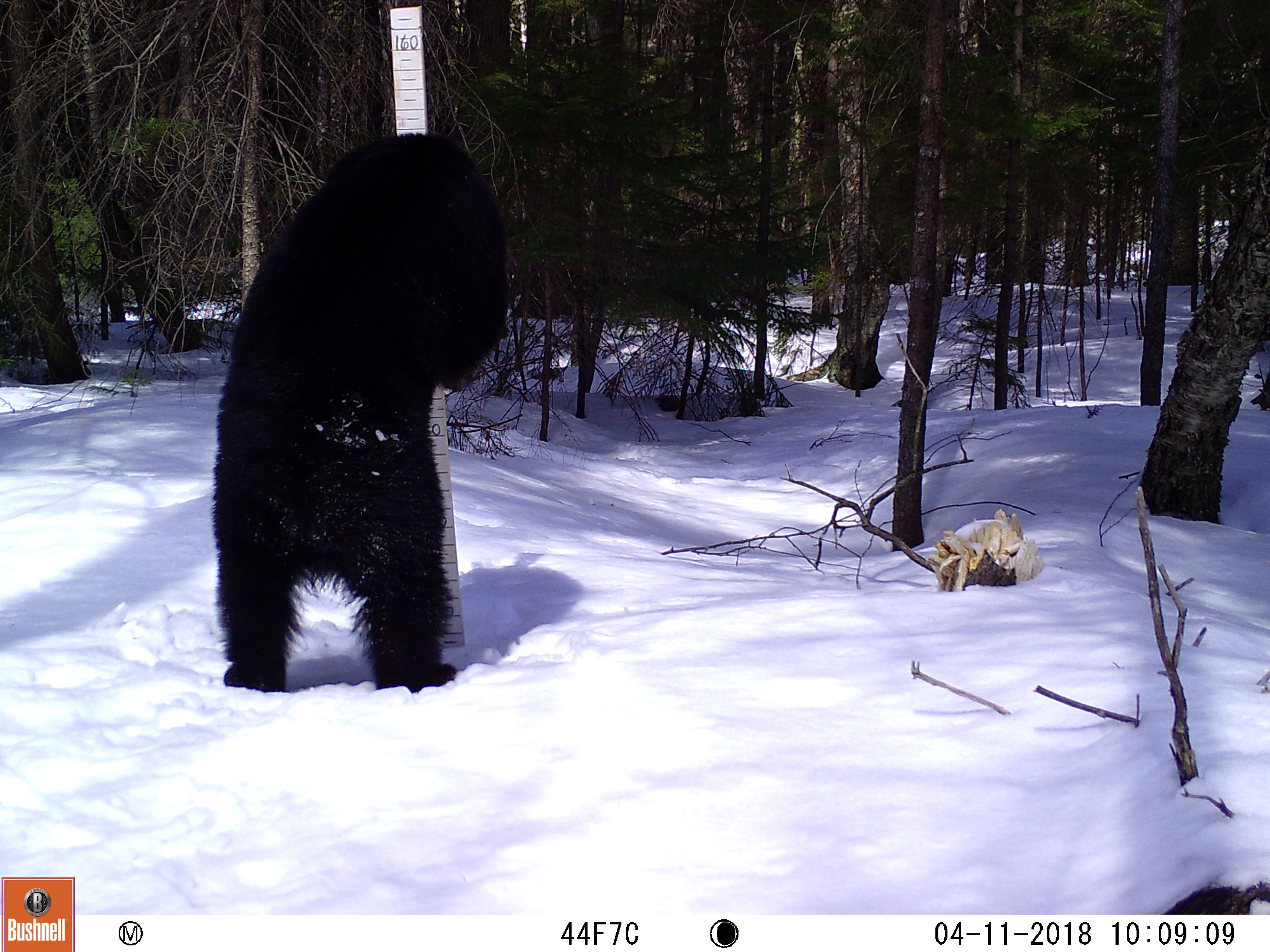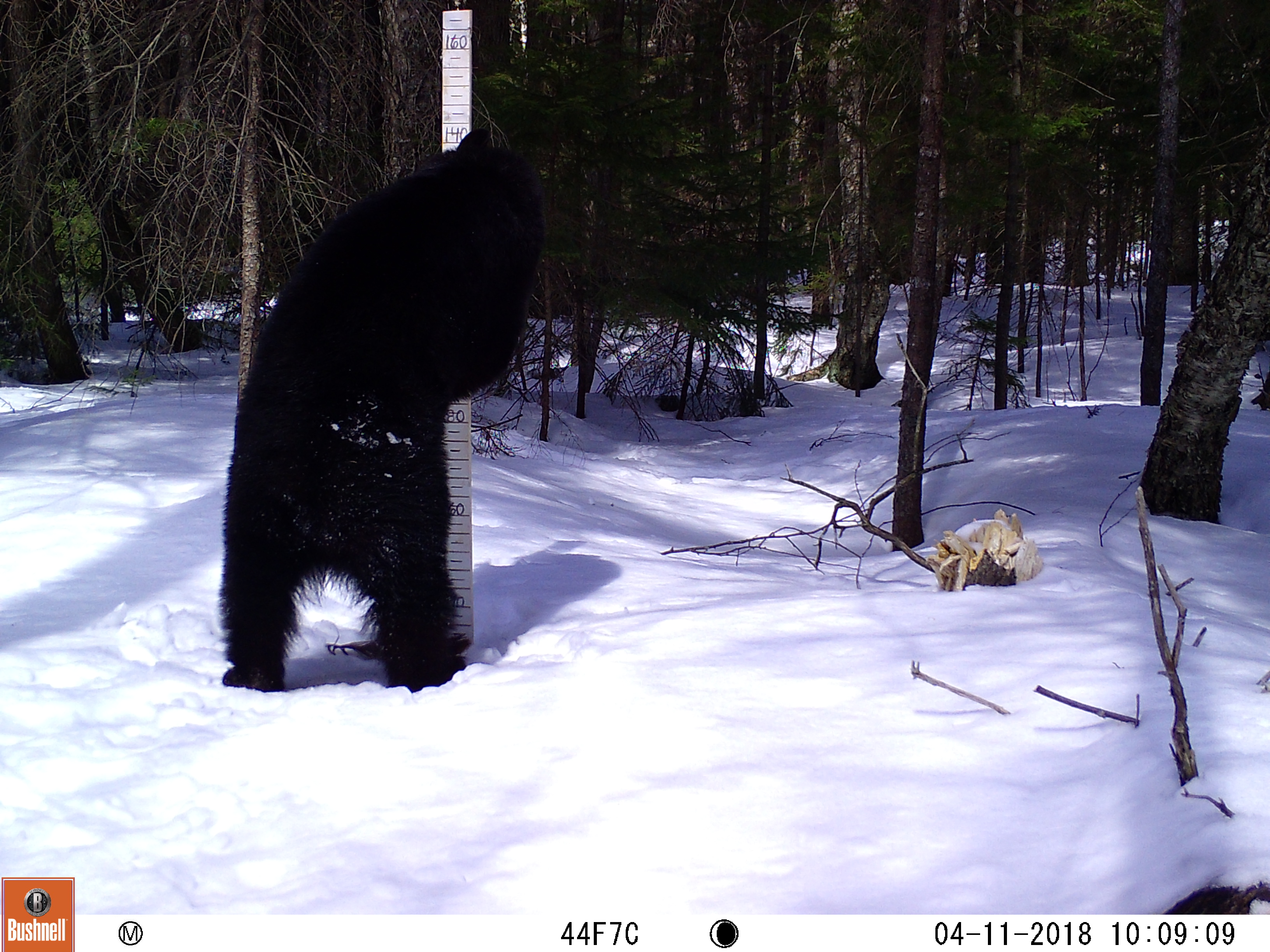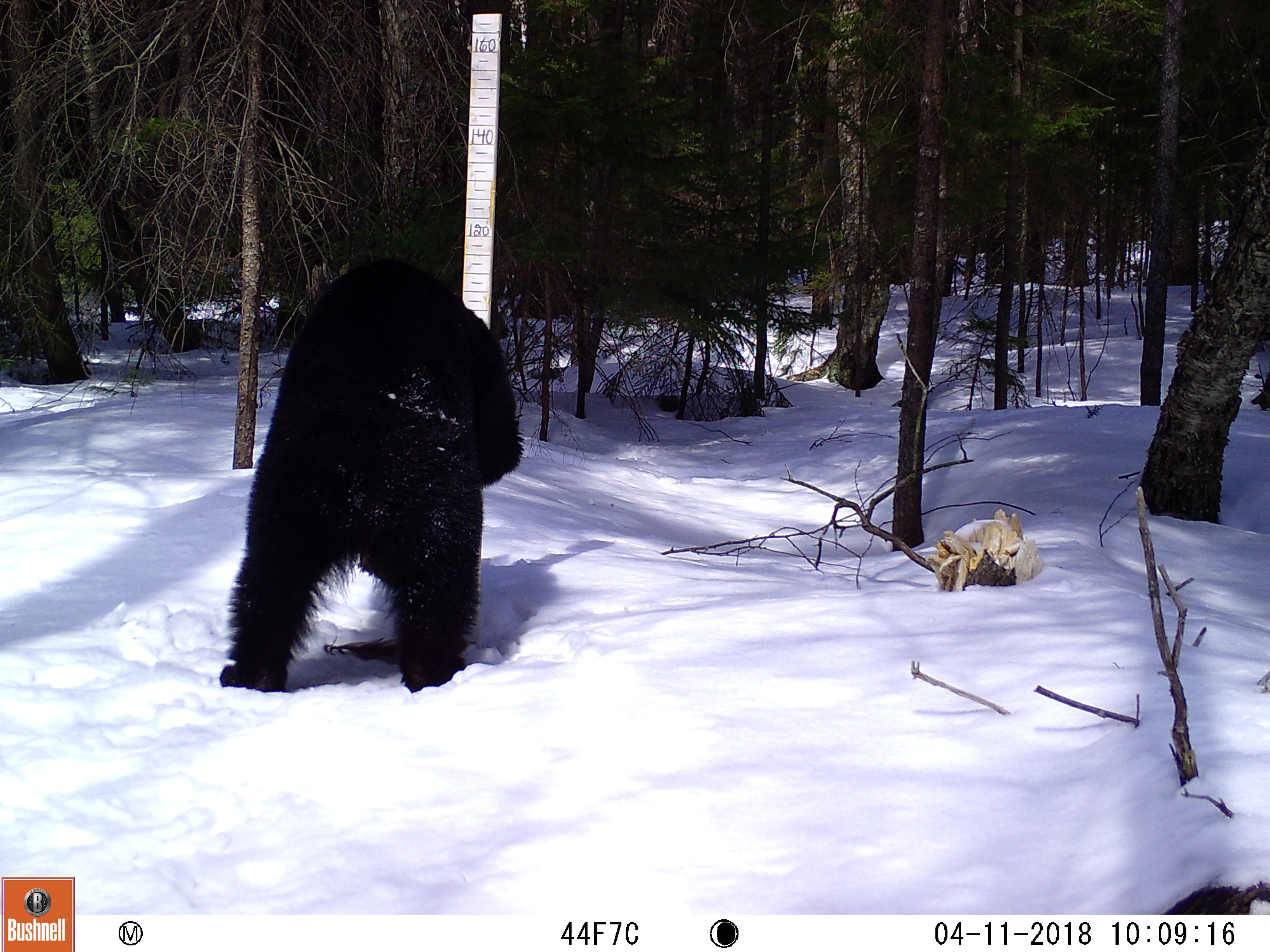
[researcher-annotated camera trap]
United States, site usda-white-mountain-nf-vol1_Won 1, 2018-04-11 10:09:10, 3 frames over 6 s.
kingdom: Animalia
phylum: Chordata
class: Mammalia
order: Carnivora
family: Ursidae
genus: Ursus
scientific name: Ursus americanus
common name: black bear